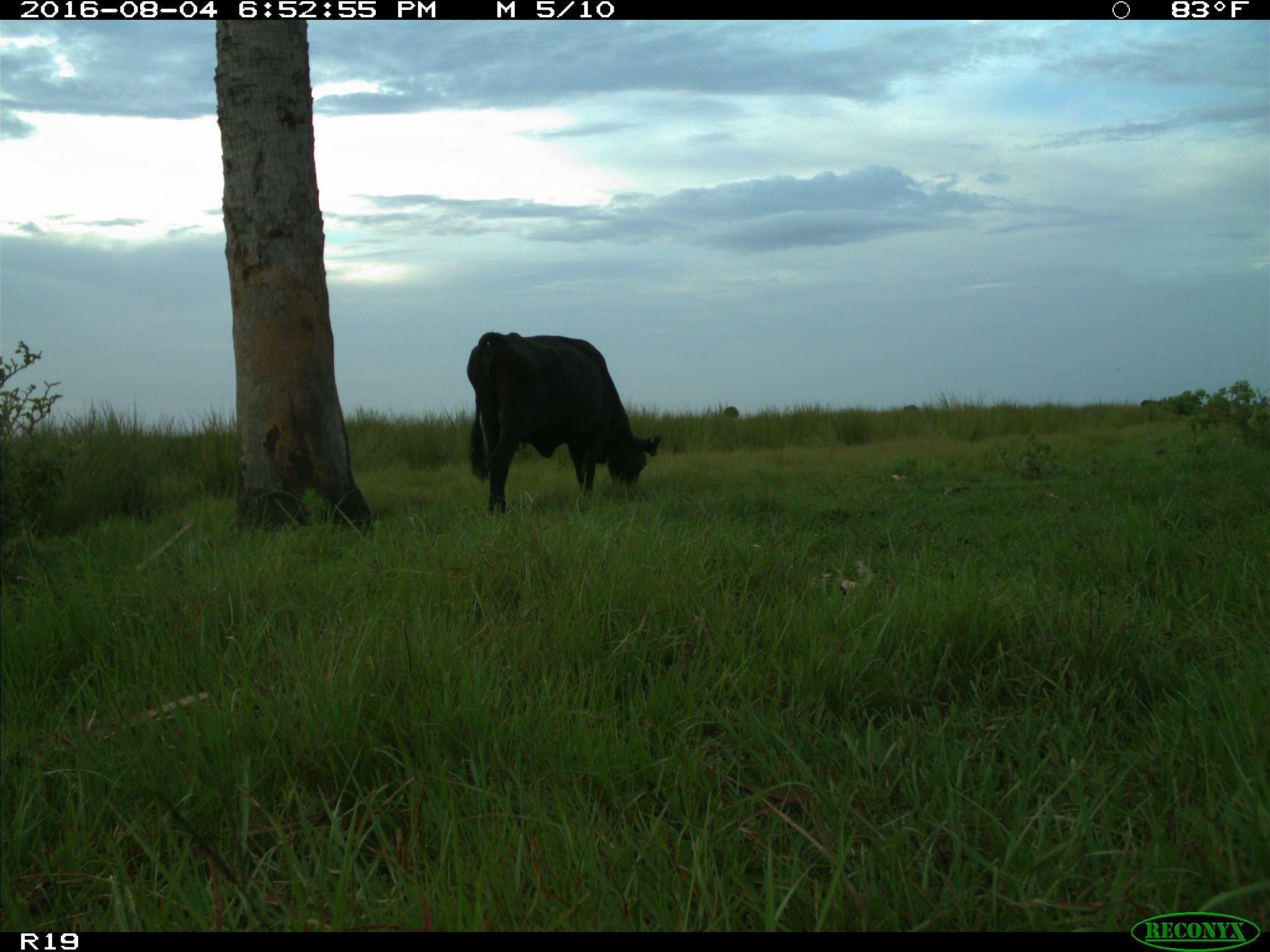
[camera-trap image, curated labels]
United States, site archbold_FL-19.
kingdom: Animalia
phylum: Chordata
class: Mammalia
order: Artiodactyla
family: Bovidae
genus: Bos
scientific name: Bos taurus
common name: domestic cow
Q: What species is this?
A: Bos taurus (domestic cow).